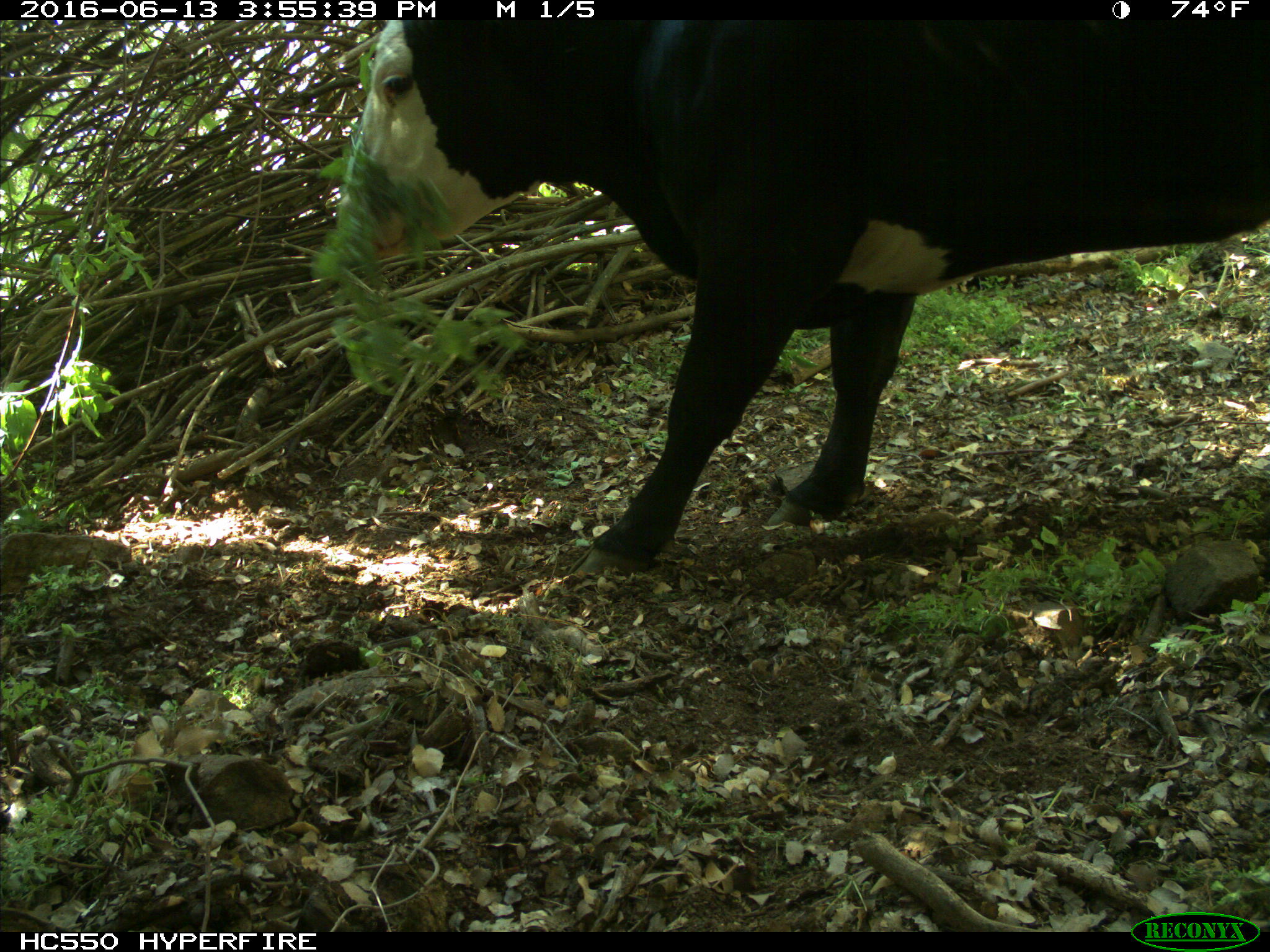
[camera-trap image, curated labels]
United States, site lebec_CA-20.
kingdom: Animalia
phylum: Chordata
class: Mammalia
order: Artiodactyla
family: Bovidae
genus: Bos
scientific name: Bos taurus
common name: domestic cow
Bos taurus (domestic cow).